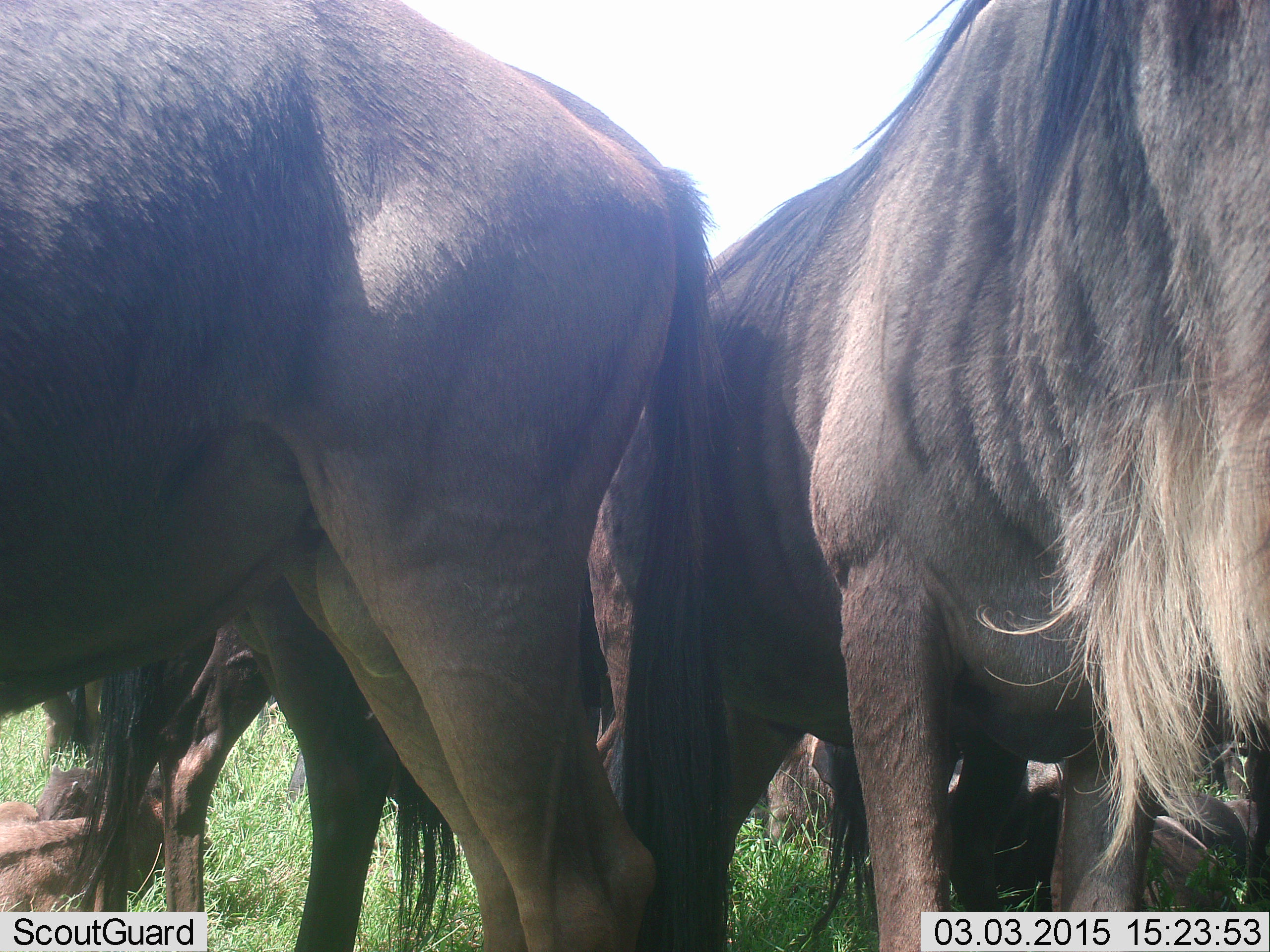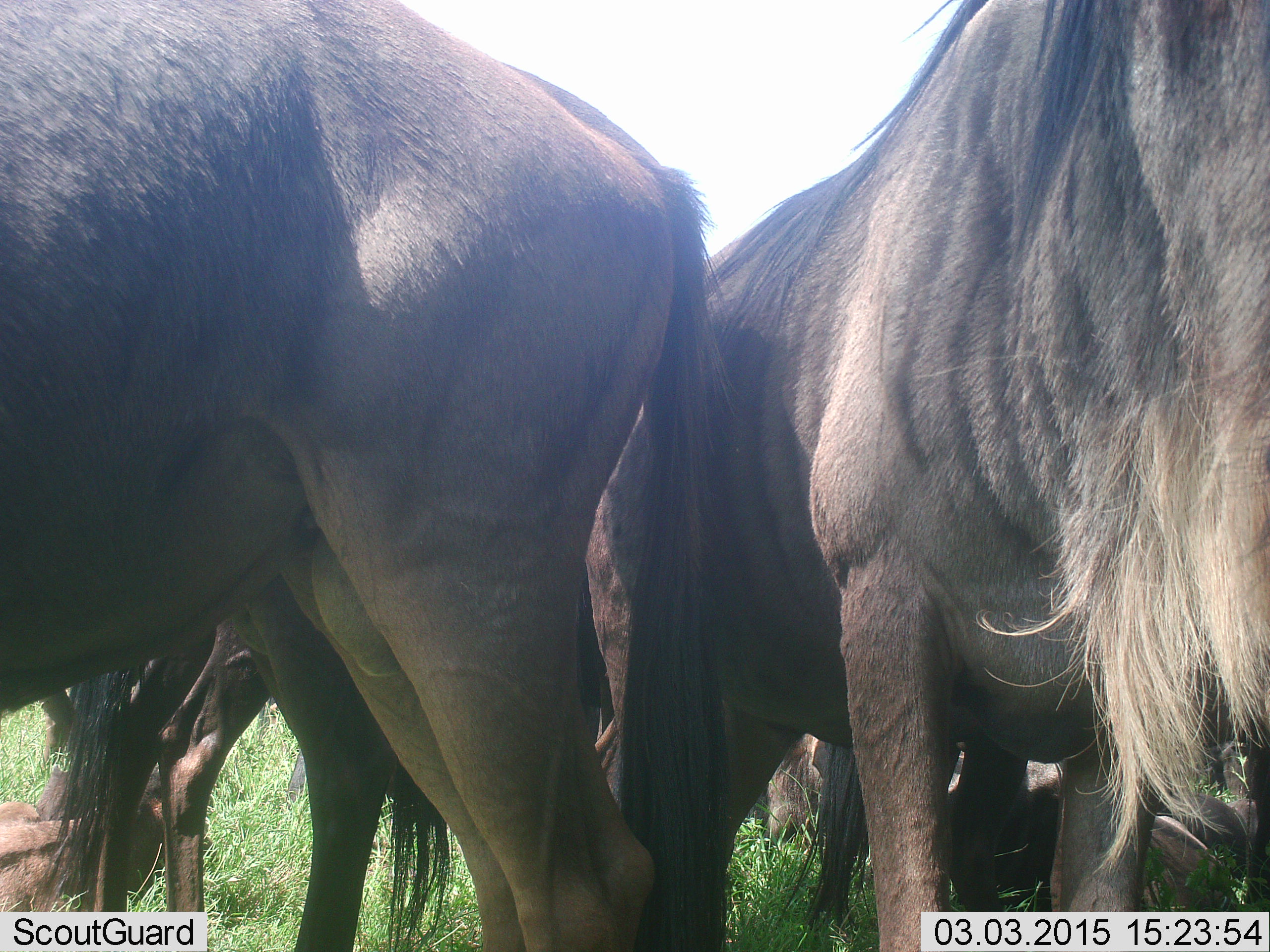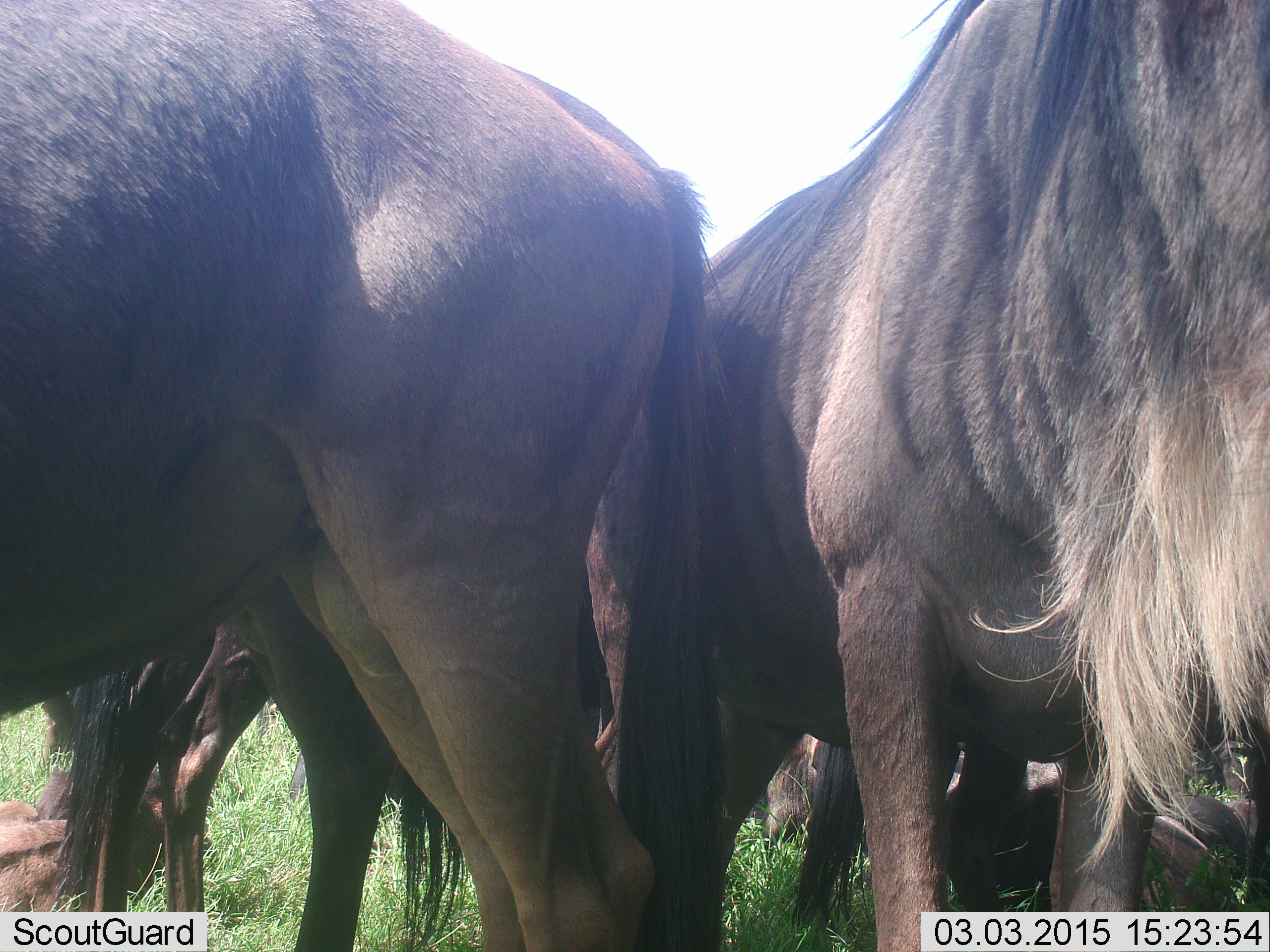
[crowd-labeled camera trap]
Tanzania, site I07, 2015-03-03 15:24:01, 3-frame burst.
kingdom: Animalia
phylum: Chordata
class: Mammalia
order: Artiodactyla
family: Bovidae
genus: Connochaetes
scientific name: Connochaetes taurinus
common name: blue wildebeest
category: wildebeest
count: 5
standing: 100%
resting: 44%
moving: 0%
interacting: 11%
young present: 11%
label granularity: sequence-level